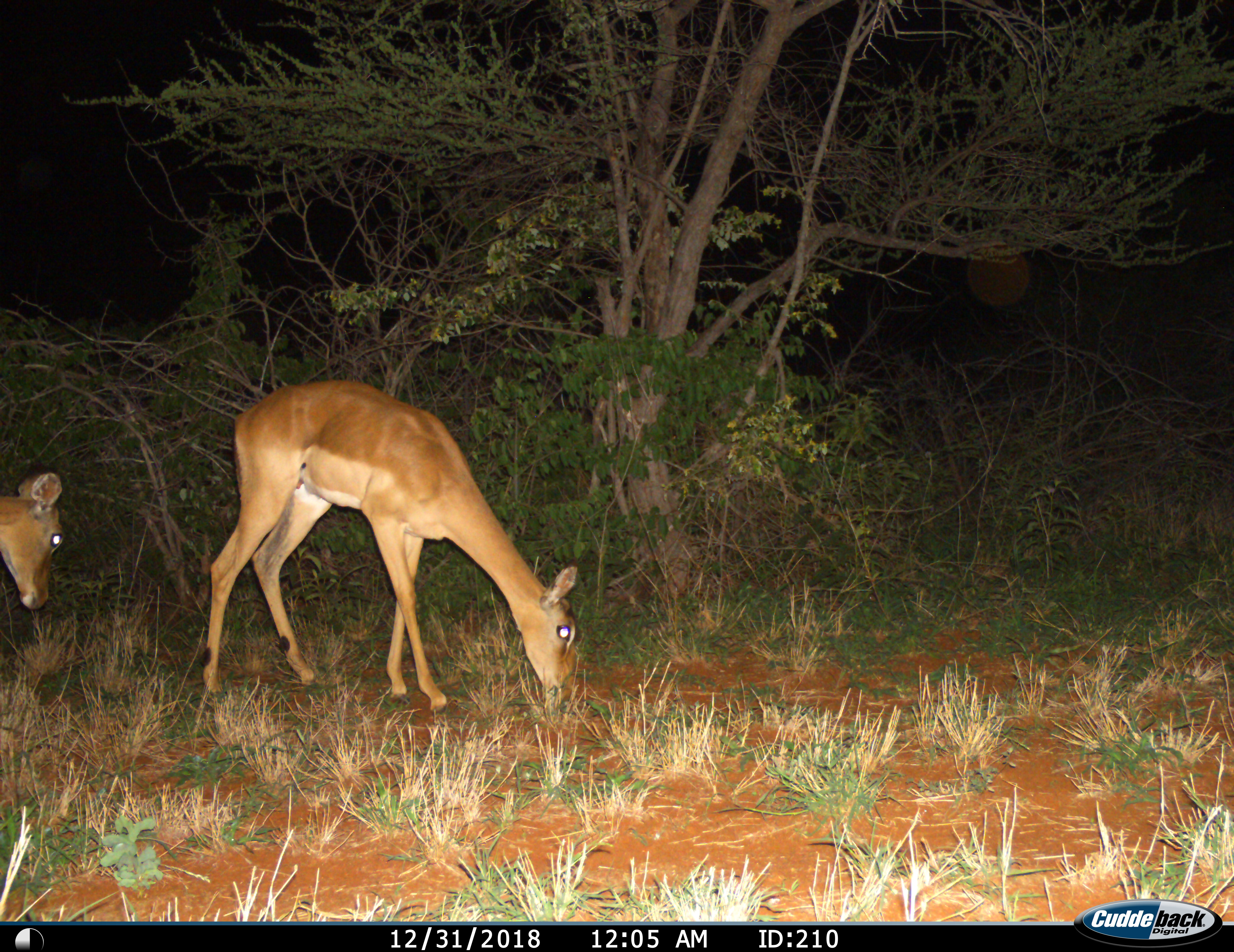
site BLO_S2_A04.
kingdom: Animalia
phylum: Chordata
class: Mammalia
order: Artiodactyla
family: Bovidae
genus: Aepyceros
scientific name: Aepyceros melampus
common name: impala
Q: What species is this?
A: Impala (Aepyceros melampus).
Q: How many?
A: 2.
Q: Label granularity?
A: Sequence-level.